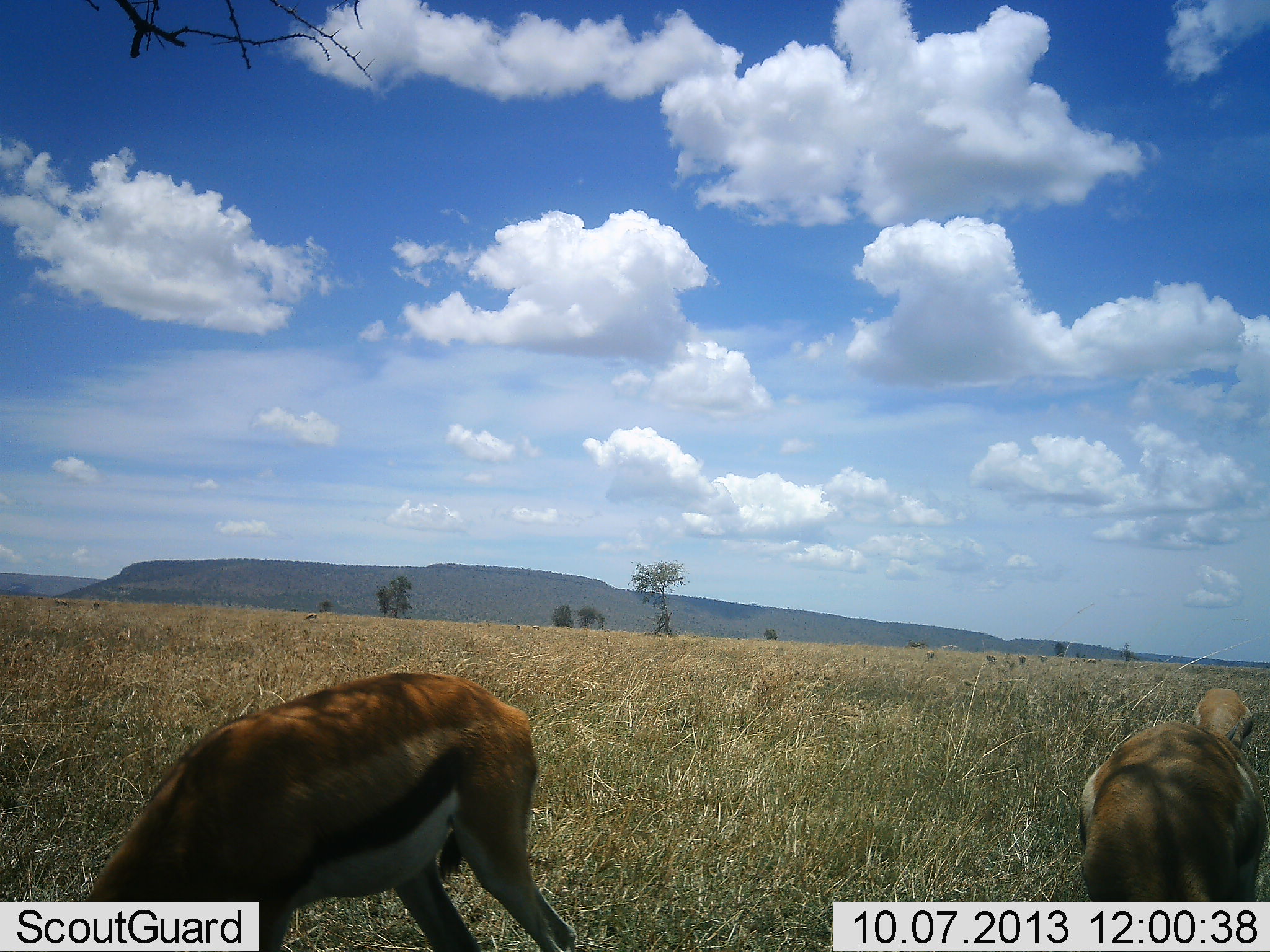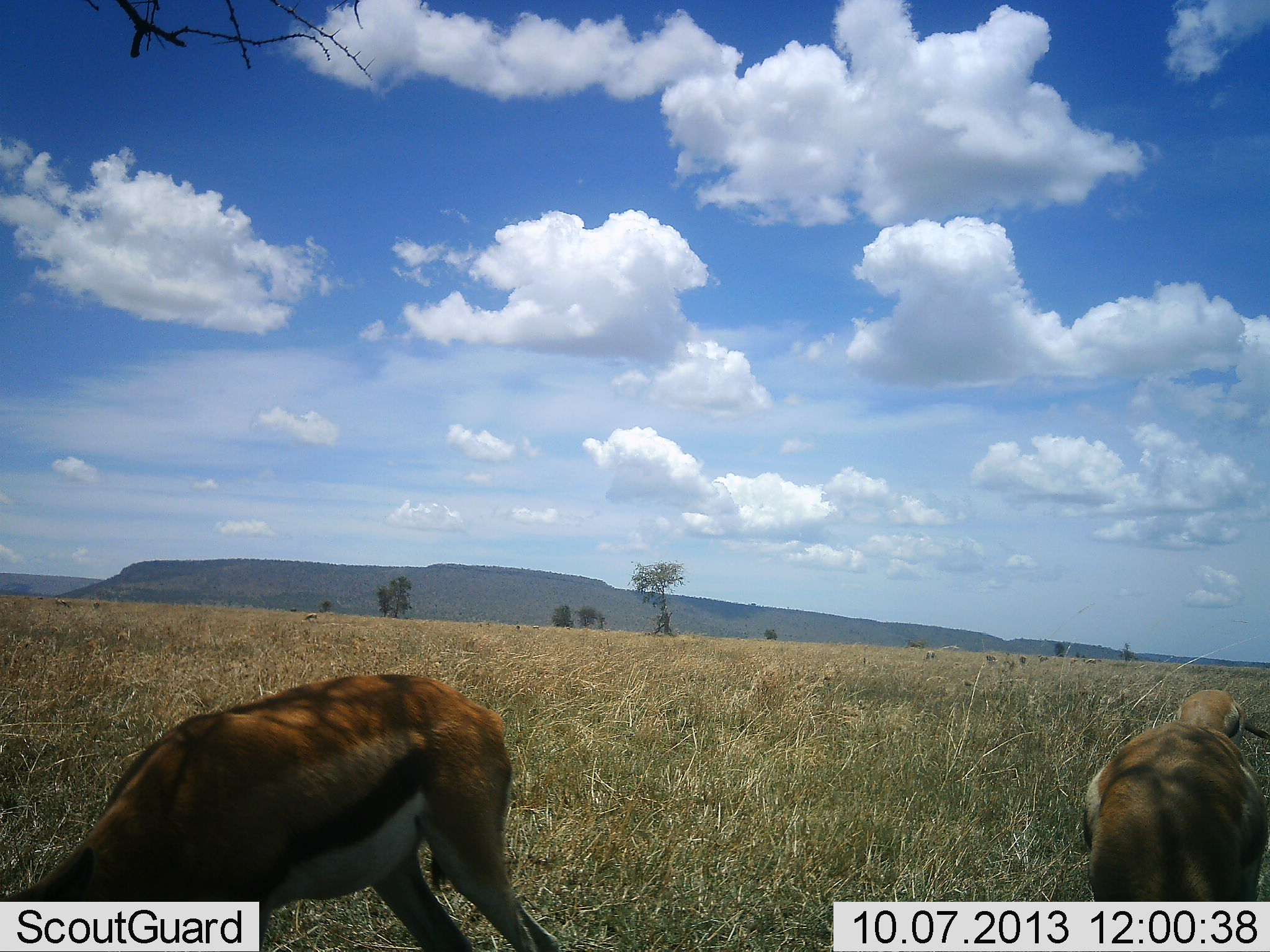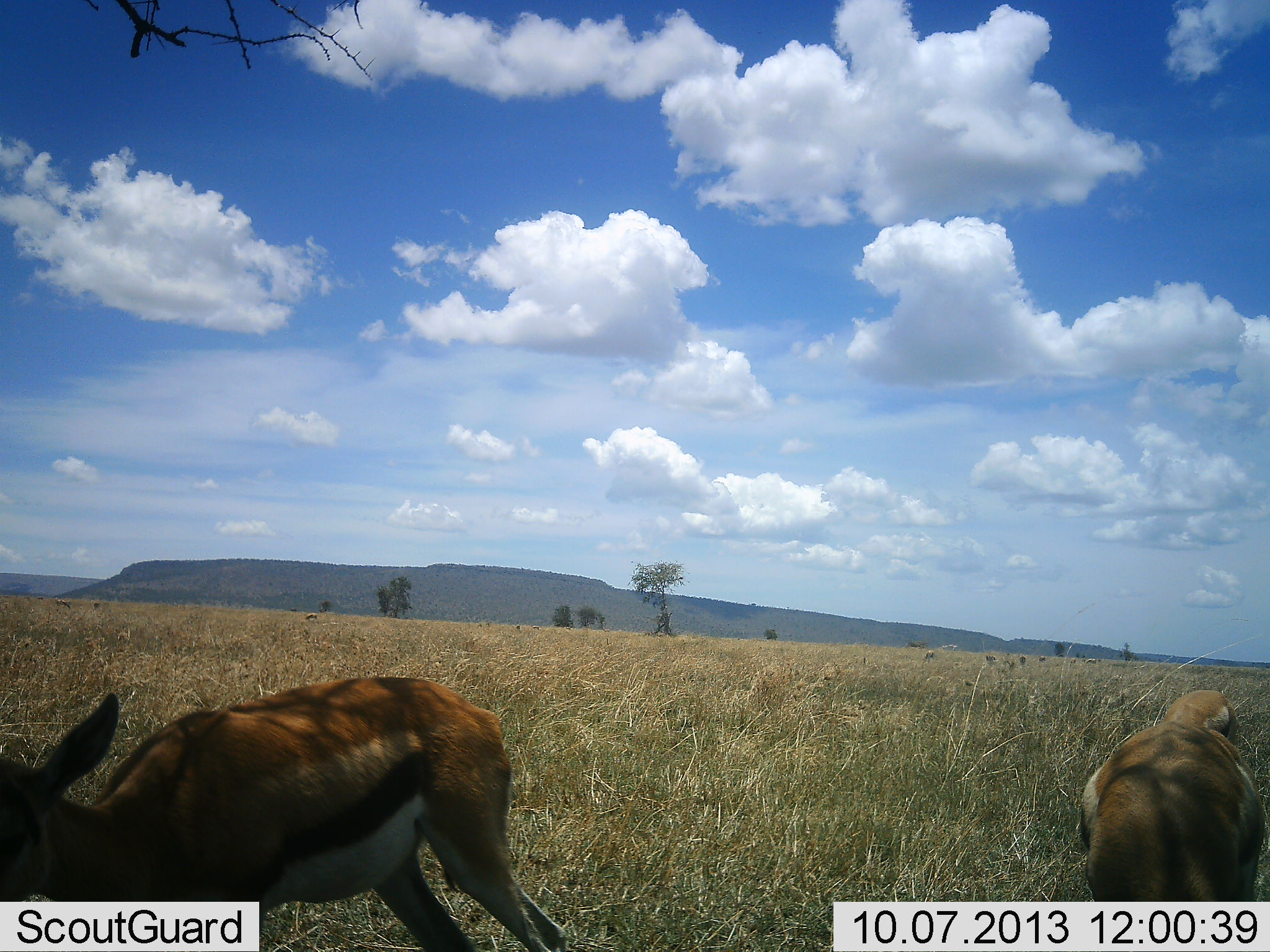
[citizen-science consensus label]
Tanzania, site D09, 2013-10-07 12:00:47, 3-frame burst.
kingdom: Animalia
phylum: Chordata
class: Mammalia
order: Artiodactyla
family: Bovidae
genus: Eudorcas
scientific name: Eudorcas thomsonii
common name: thomson's gazelle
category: gazellethomsons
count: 3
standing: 30%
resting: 0%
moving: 0%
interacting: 0%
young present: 10%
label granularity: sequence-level